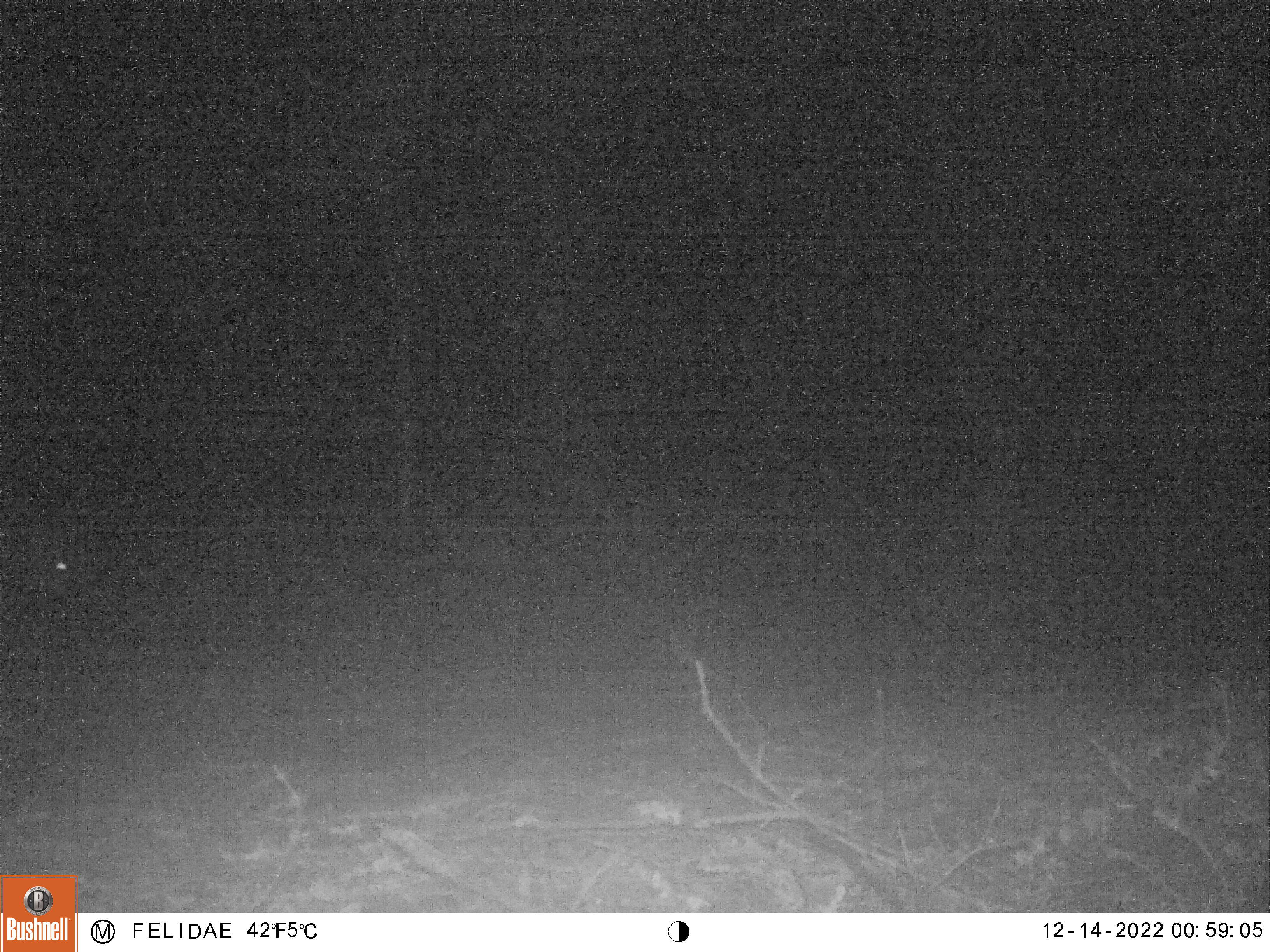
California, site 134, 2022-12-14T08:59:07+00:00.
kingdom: Animalia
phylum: Chordata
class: Mammalia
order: Artiodactyla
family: Cervidae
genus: Odocoileus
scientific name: Odocoileus hemionus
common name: mule deer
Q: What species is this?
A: Mule deer (Odocoileus hemionus).